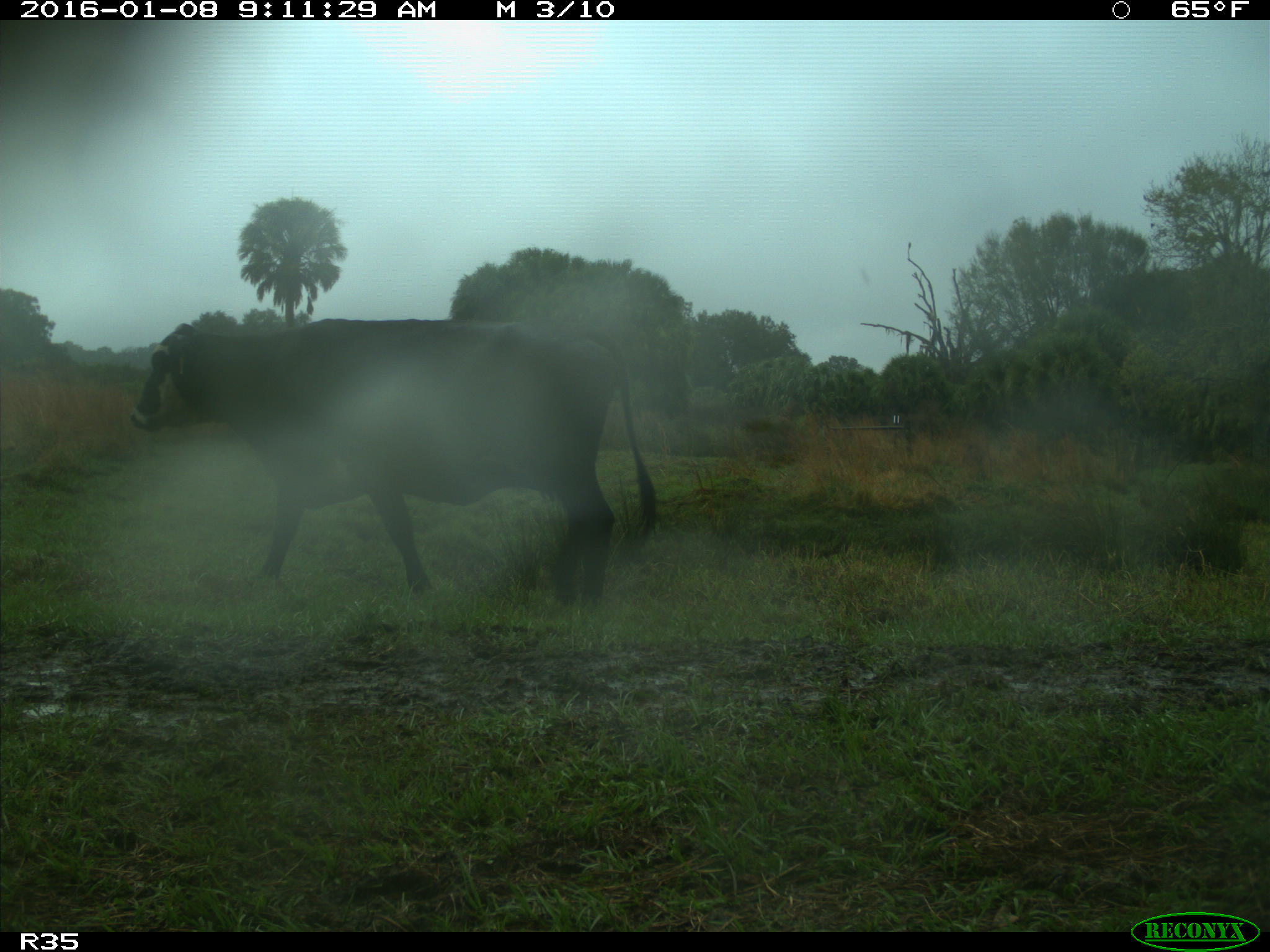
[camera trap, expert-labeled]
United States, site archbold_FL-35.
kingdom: Animalia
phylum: Chordata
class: Mammalia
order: Artiodactyla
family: Bovidae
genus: Bos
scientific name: Bos taurus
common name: domestic cow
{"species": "Bos taurus (domestic cow)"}